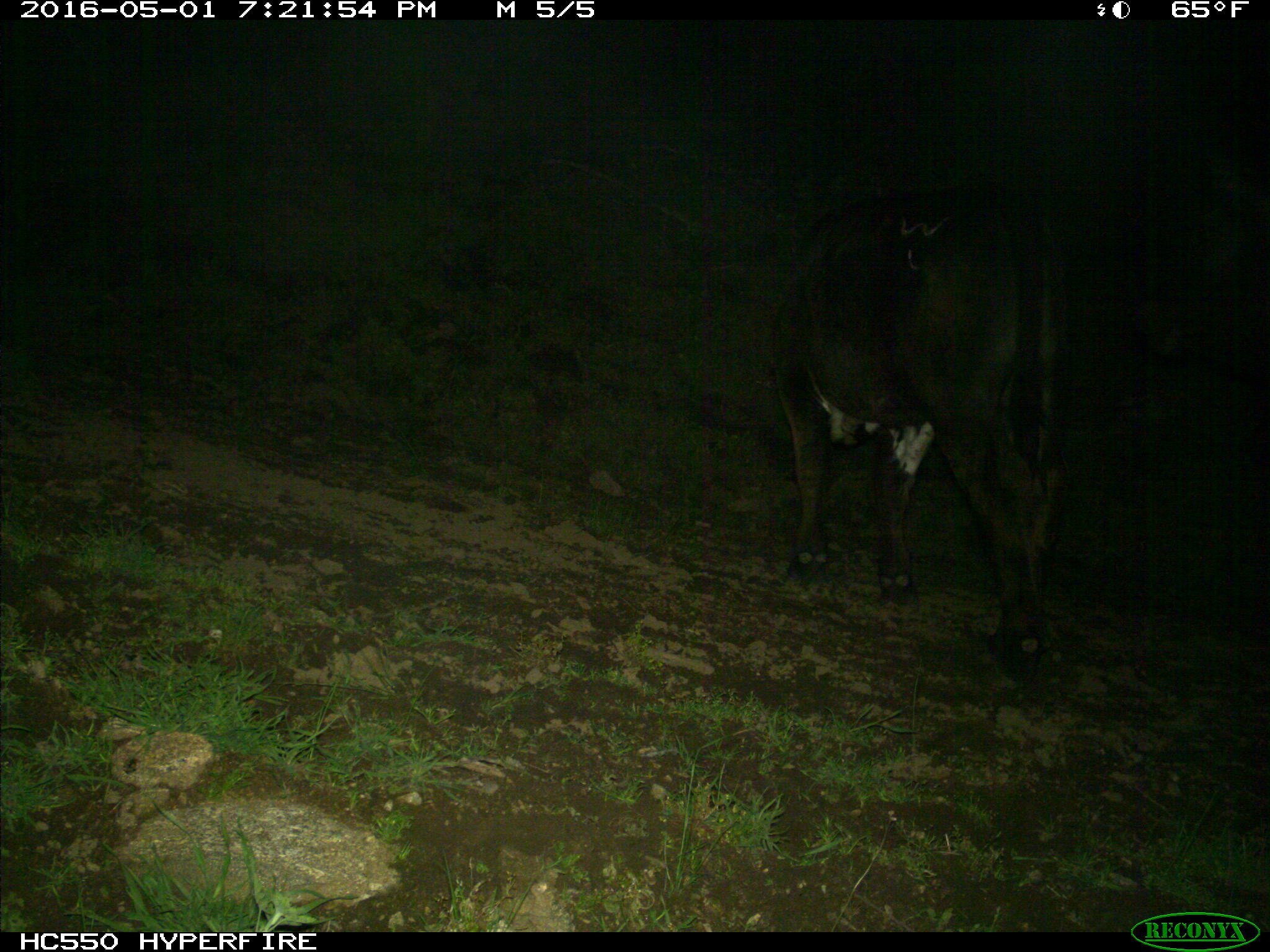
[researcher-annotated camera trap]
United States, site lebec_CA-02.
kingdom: Animalia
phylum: Chordata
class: Mammalia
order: Artiodactyla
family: Bovidae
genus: Bos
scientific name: Bos taurus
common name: domestic cow